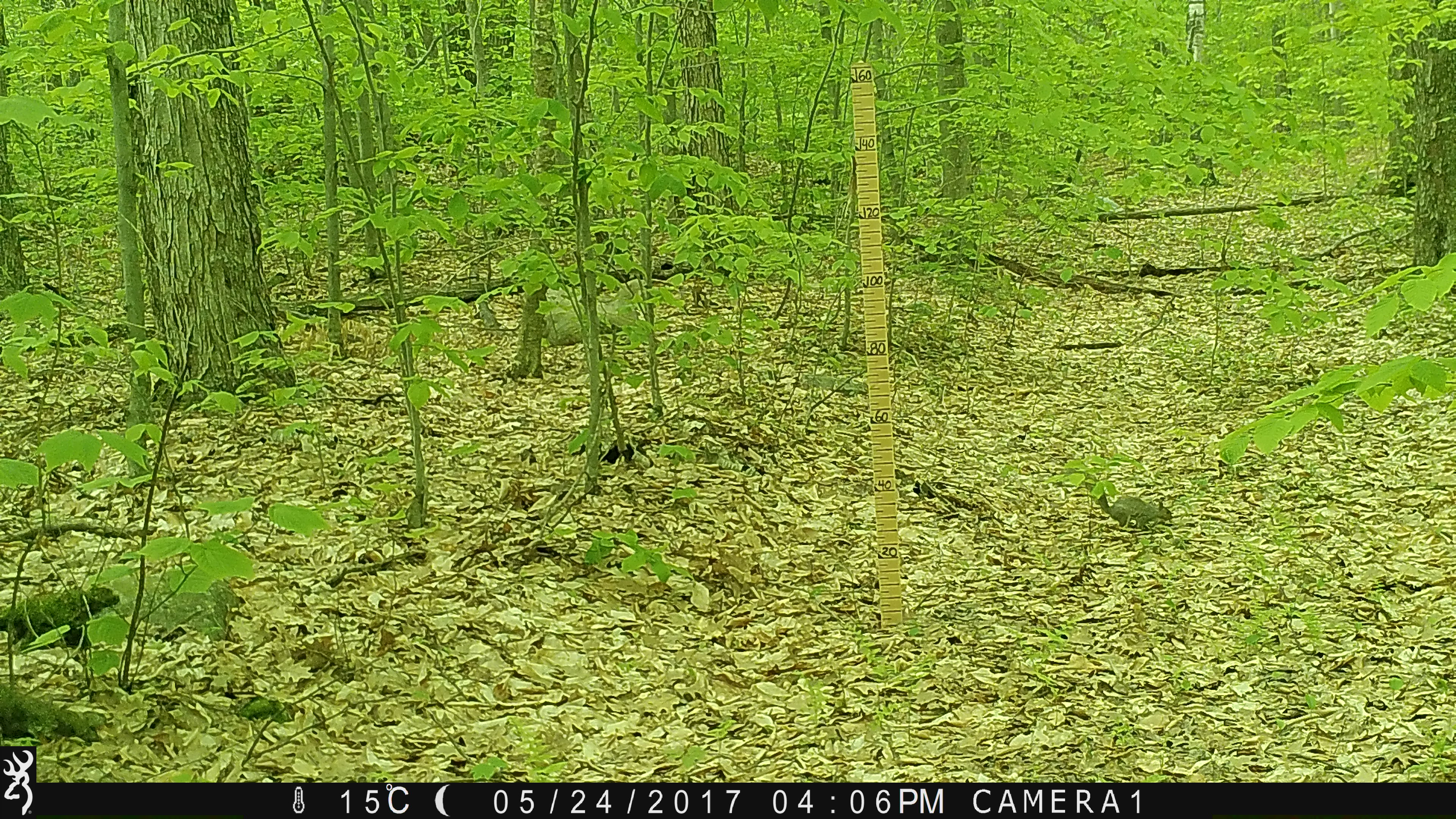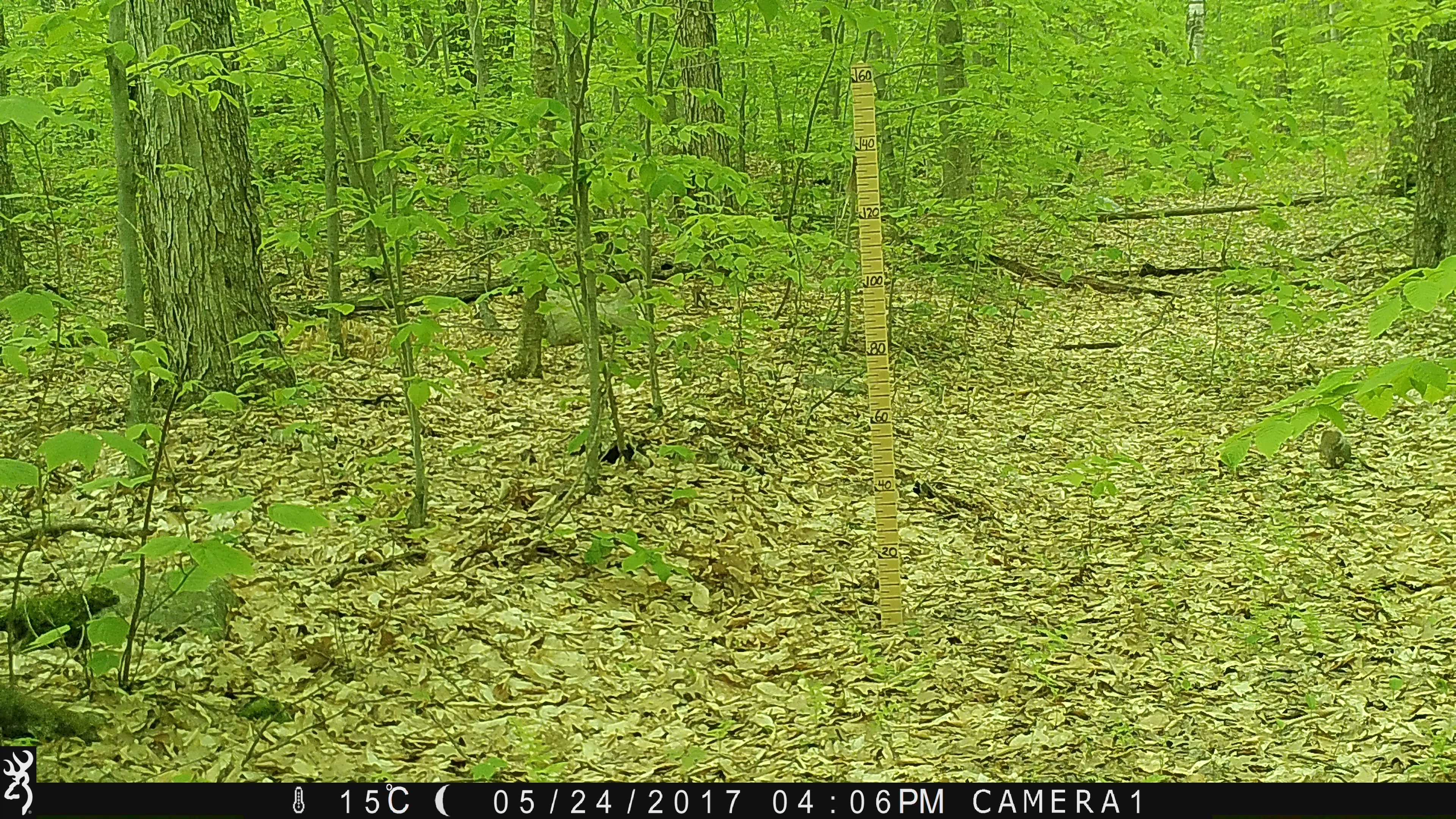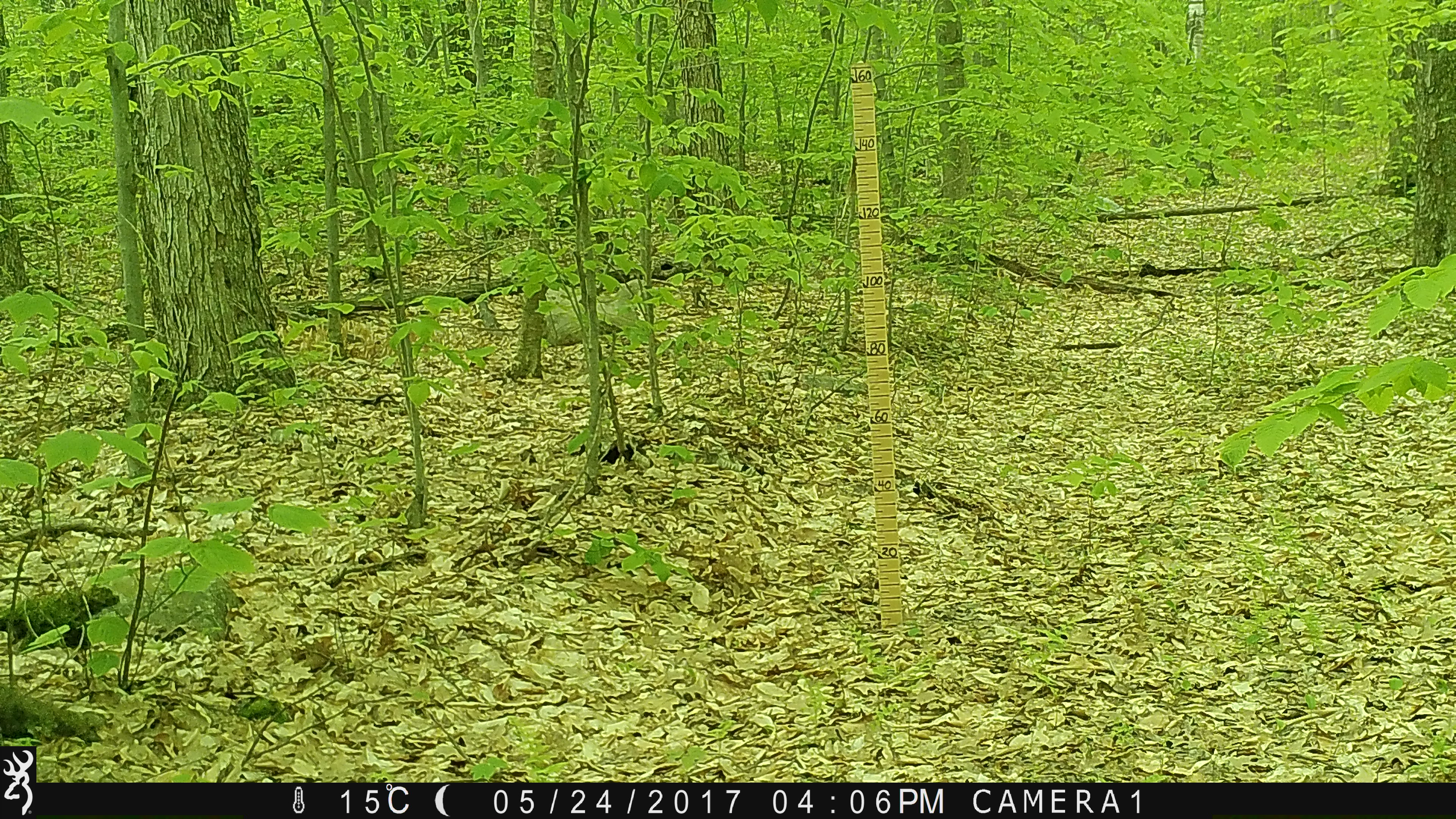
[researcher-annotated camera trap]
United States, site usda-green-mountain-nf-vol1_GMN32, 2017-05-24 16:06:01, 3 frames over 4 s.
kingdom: Animalia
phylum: Chordata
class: Mammalia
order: Rodentia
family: Sciuridae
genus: Sciurus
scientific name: Sciurus carolinensis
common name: gray squirrel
Gray squirrel (Sciurus carolinensis).